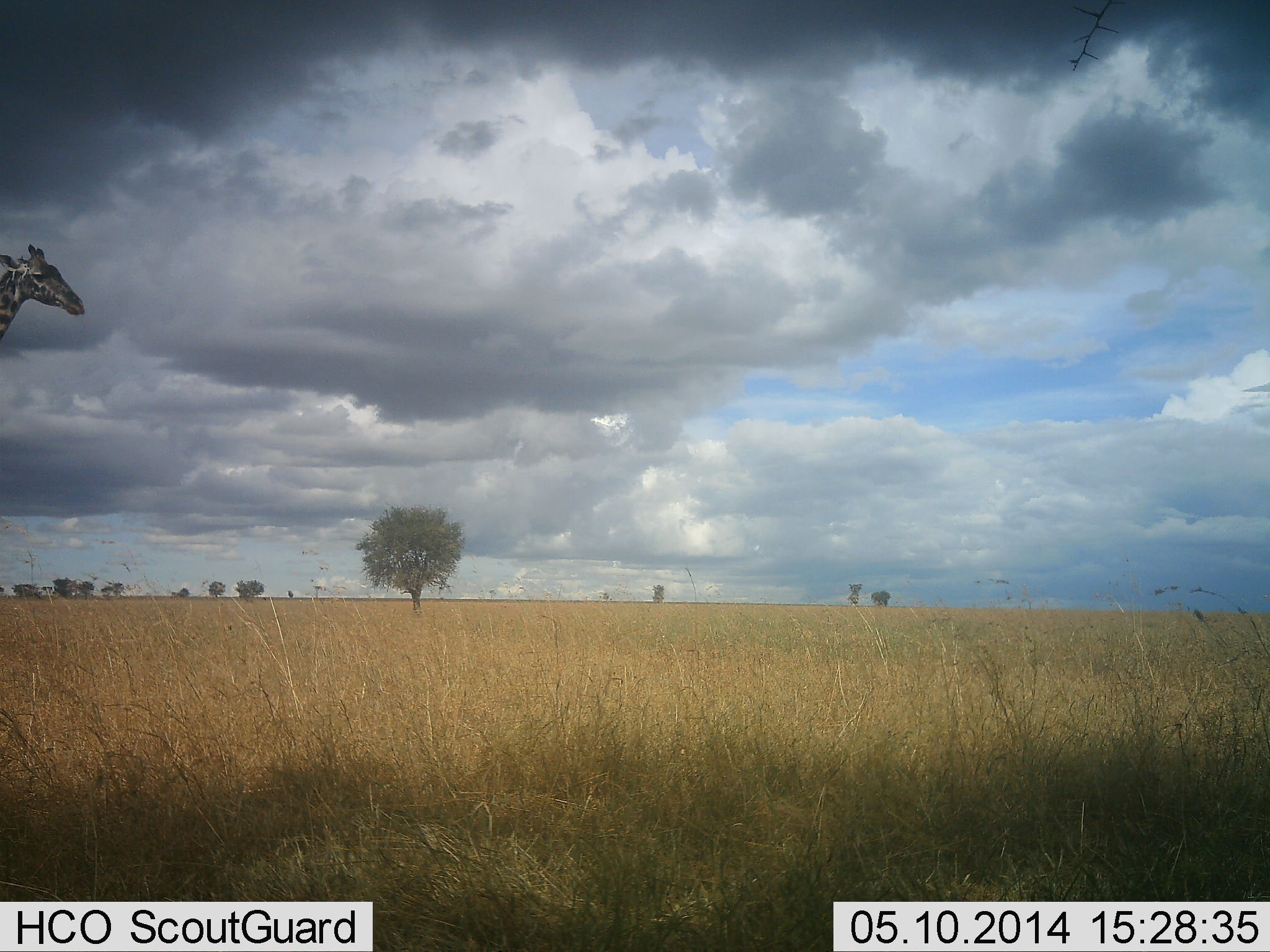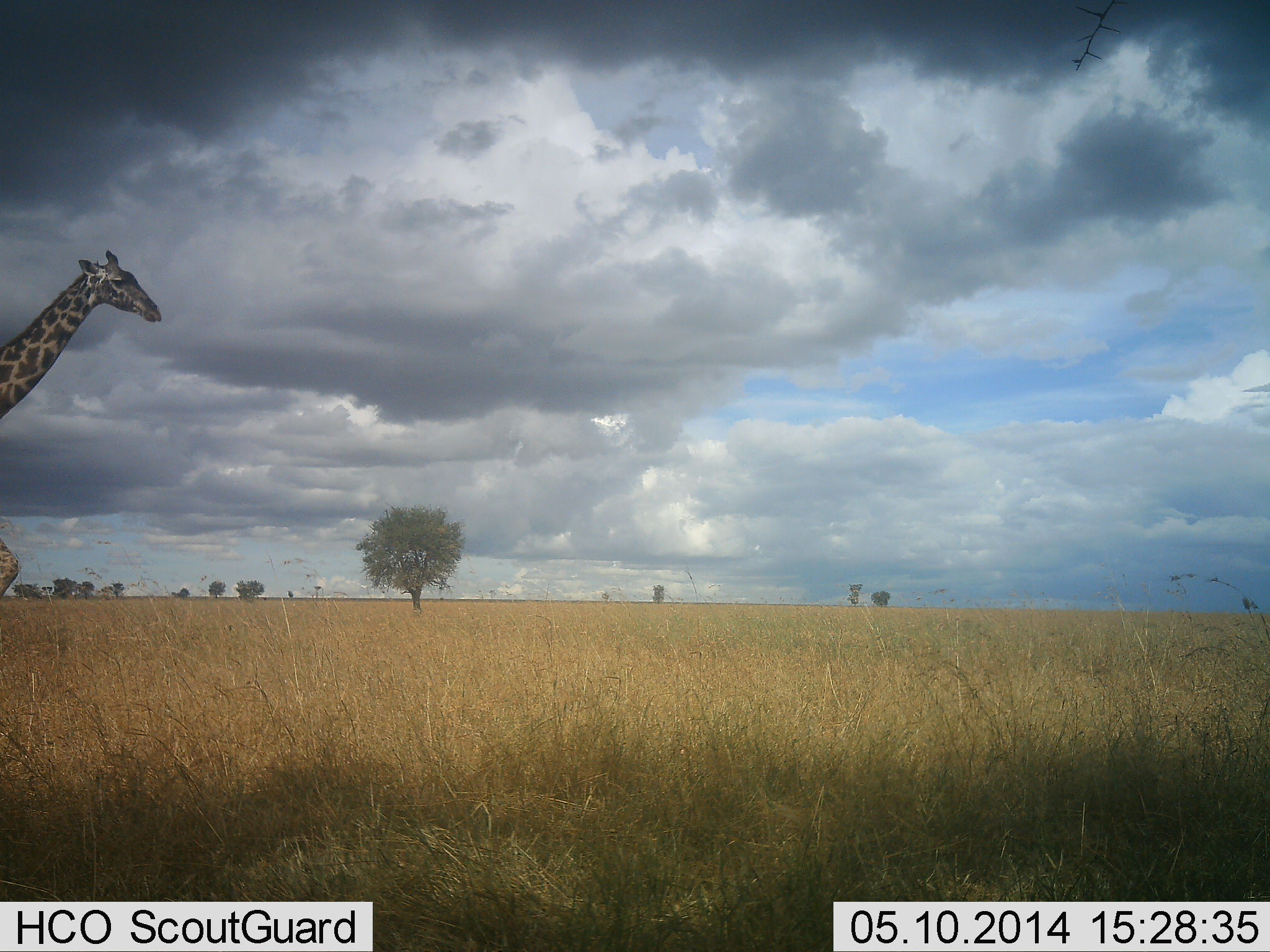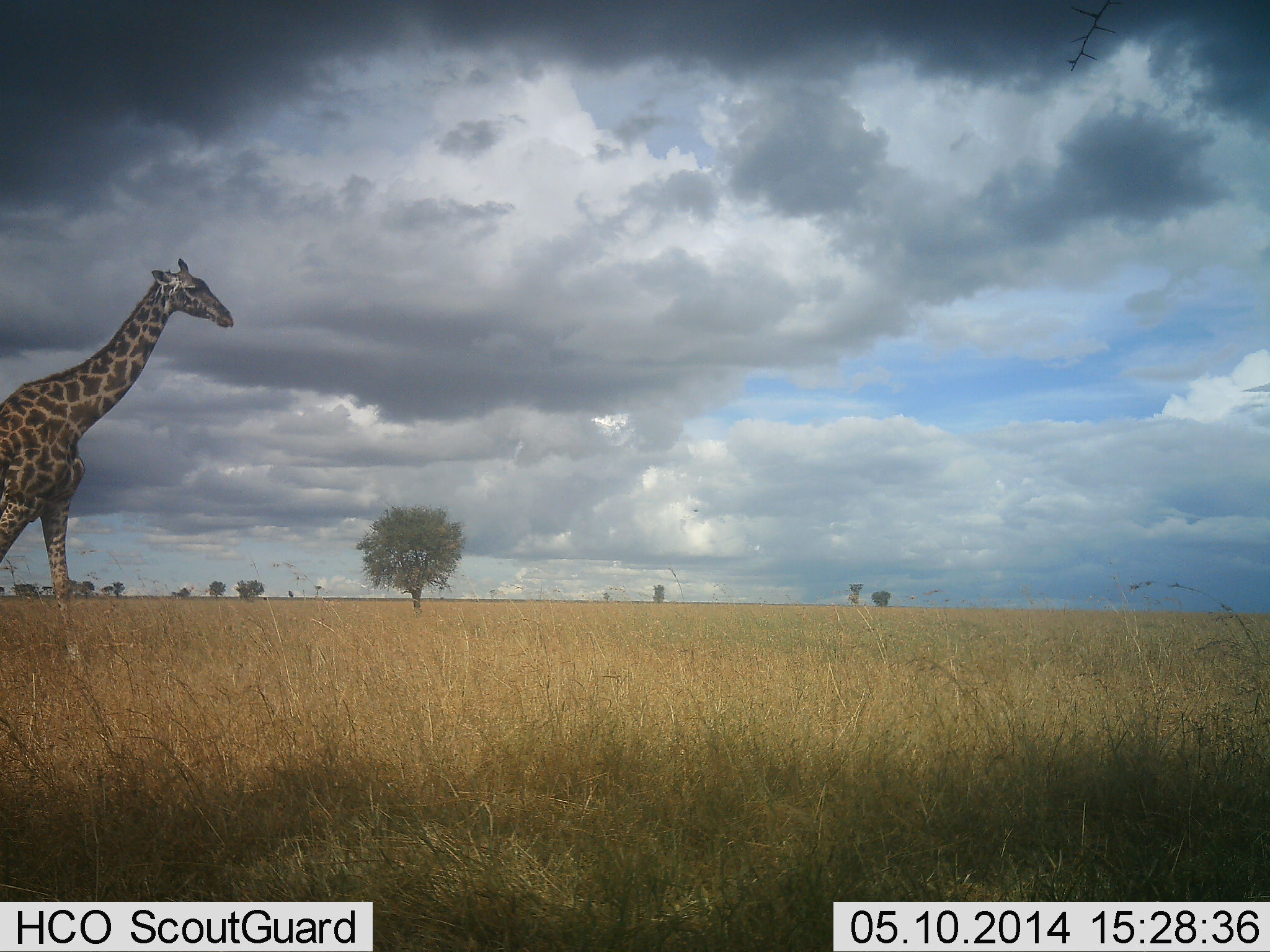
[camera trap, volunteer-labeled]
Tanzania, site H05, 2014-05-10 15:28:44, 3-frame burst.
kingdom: Animalia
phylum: Chordata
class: Mammalia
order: Artiodactyla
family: Giraffidae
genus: Giraffa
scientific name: Giraffa camelopardalis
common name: giraffe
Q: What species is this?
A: Giraffe (Giraffa camelopardalis).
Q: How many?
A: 1.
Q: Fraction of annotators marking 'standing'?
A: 10%.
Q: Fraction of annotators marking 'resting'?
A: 0%.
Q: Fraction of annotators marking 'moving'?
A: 90%.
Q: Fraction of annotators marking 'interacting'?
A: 0%.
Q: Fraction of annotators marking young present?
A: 0%.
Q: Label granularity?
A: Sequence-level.